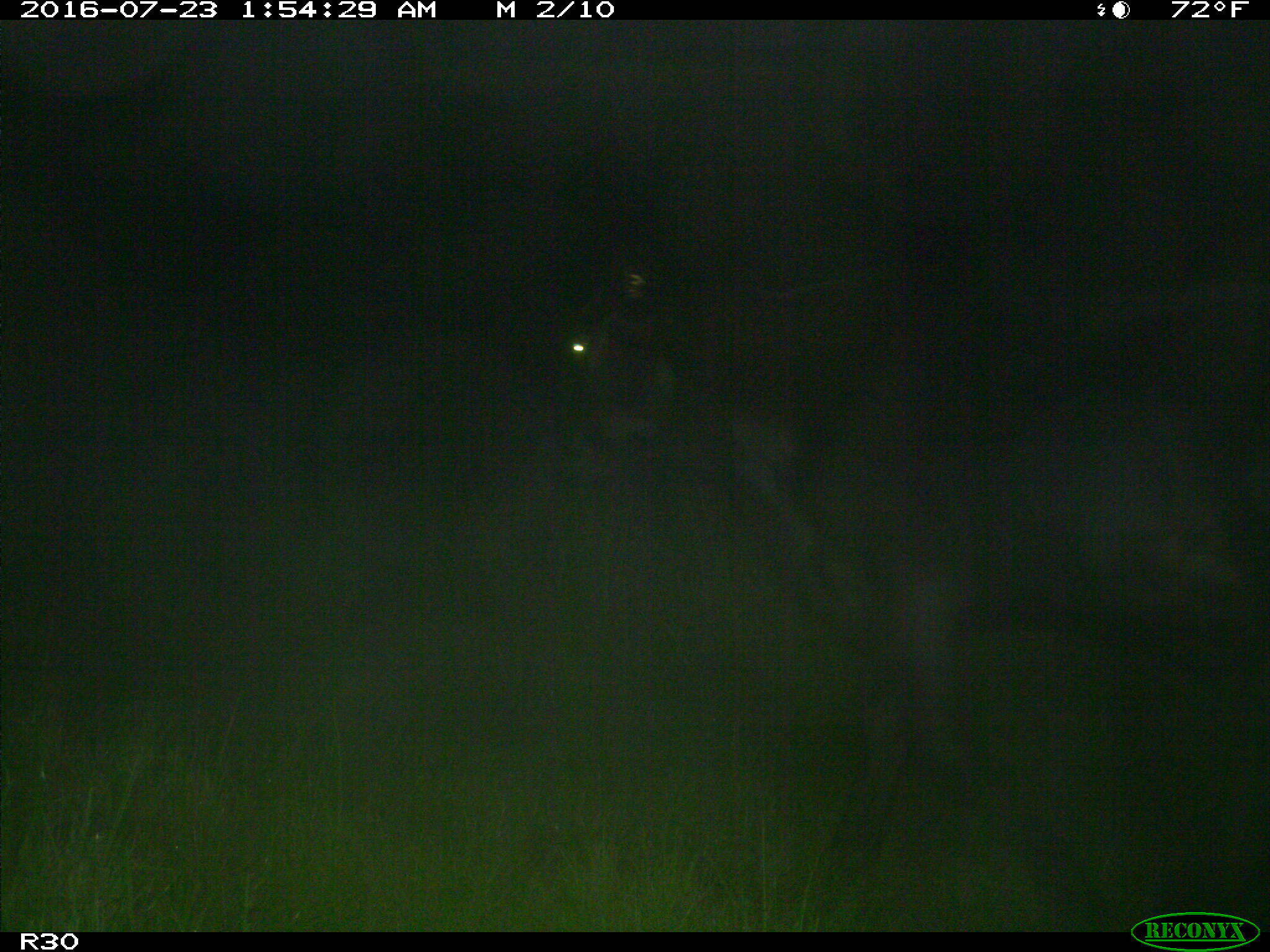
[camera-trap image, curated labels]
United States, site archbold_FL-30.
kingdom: Animalia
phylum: Chordata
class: Mammalia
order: Artiodactyla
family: Bovidae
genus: Bos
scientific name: Bos taurus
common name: domestic cow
Bos taurus (domestic cow).